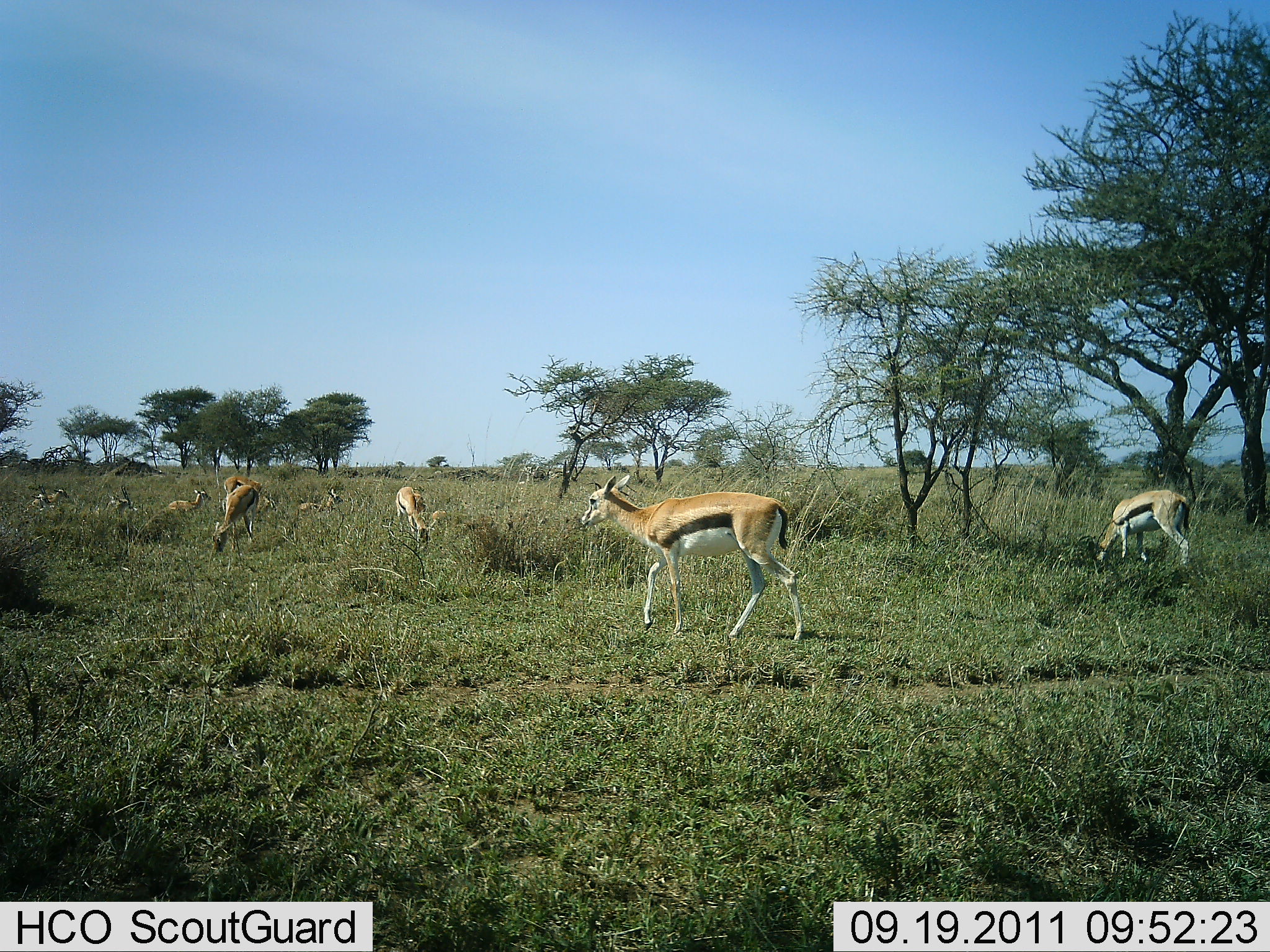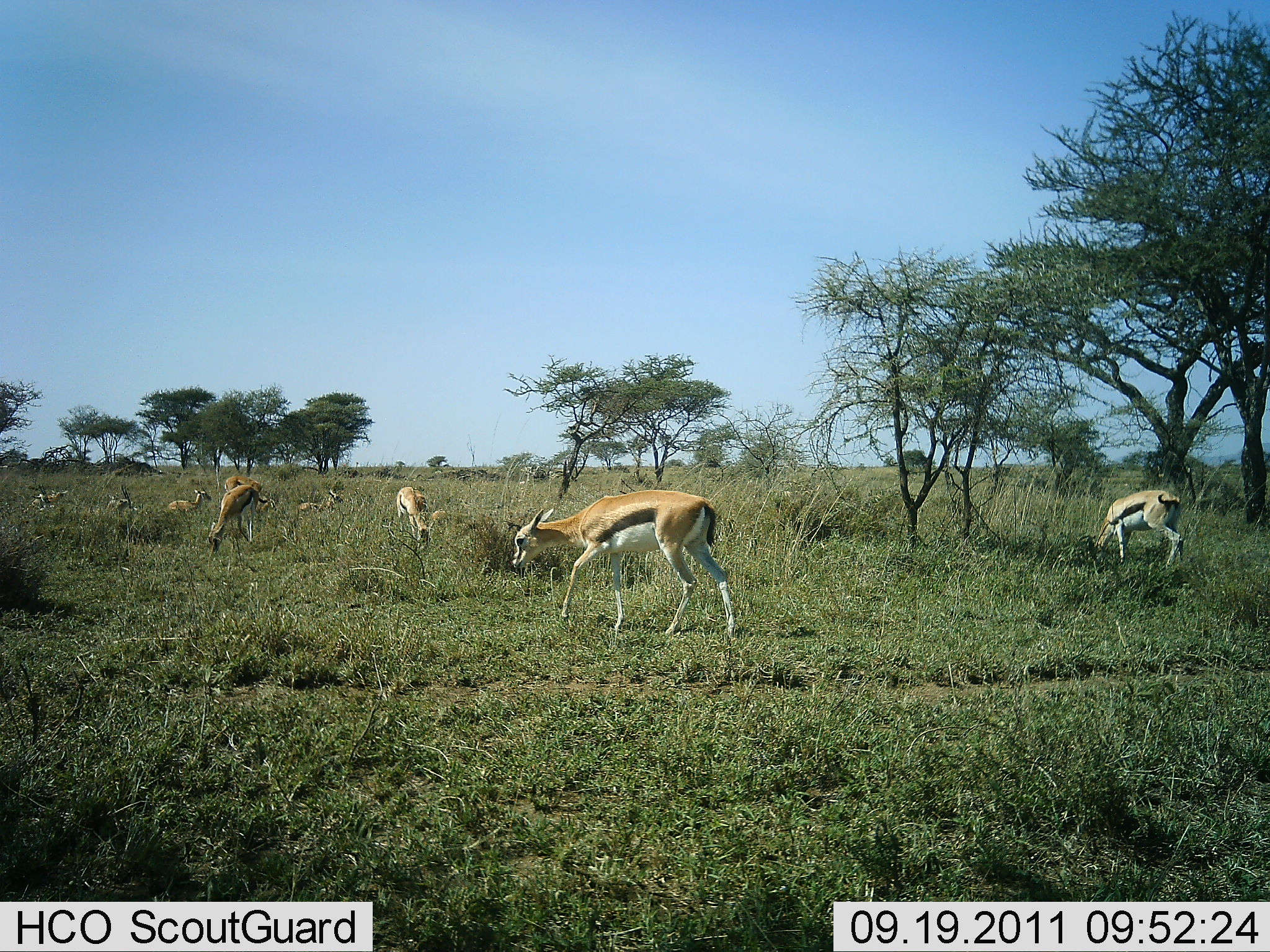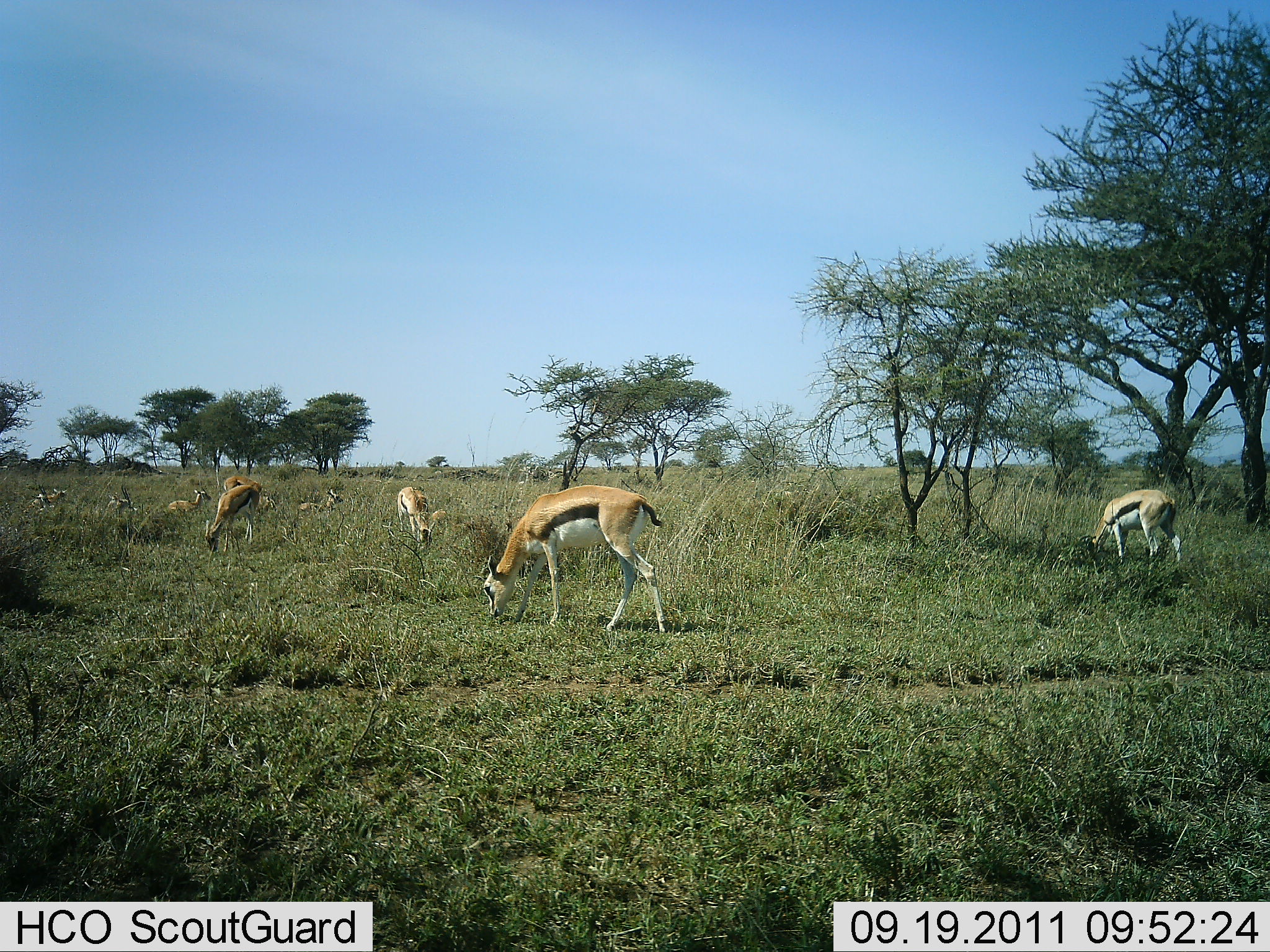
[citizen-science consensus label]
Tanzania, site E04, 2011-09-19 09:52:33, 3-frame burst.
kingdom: Animalia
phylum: Chordata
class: Mammalia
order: Artiodactyla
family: Bovidae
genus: Eudorcas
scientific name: Eudorcas thomsonii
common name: thomson's gazelle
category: gazellethomsons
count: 9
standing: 38%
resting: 38%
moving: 23%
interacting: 0%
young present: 0%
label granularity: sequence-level